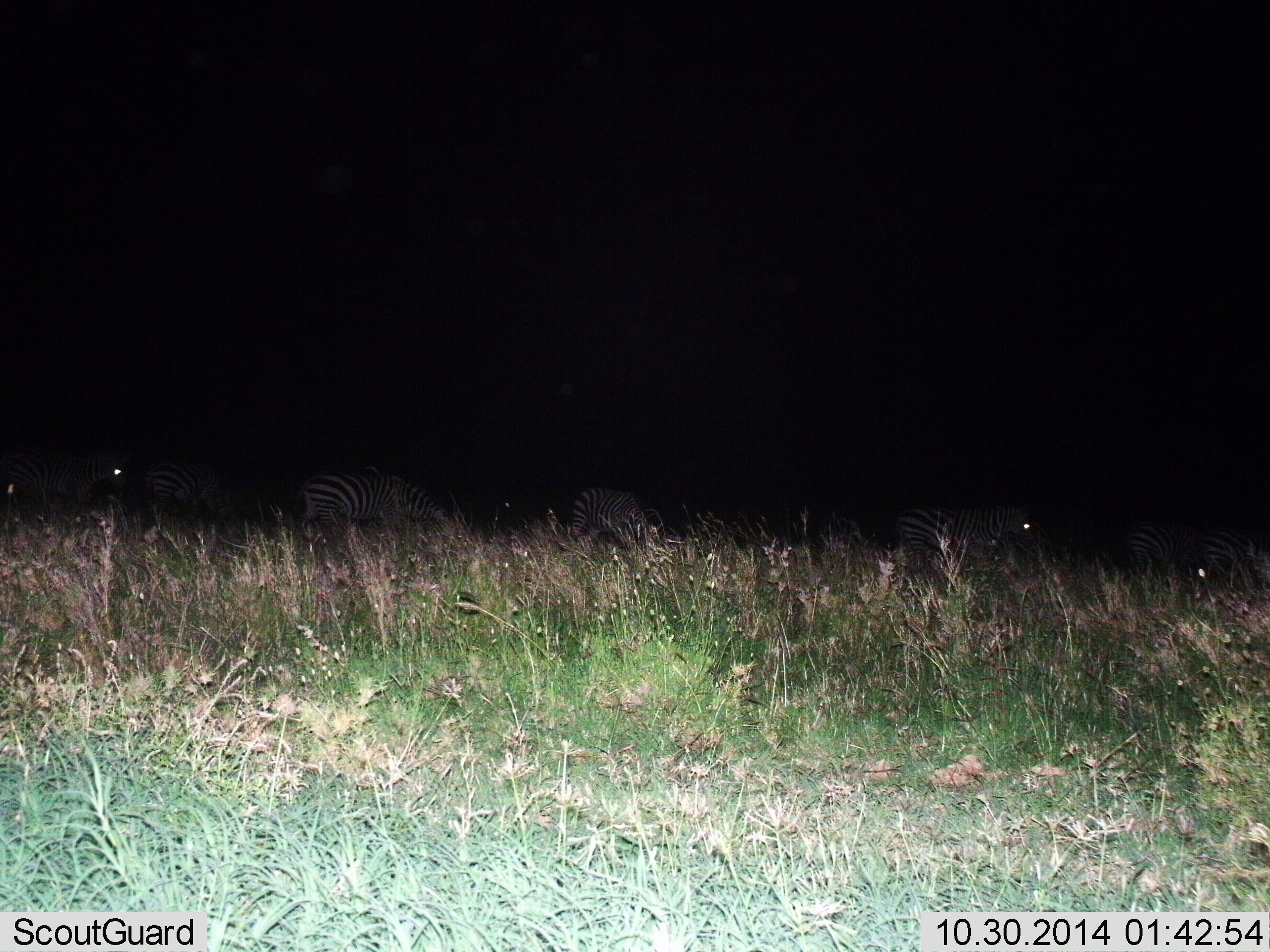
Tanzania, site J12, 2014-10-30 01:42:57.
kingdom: Animalia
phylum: Chordata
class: Mammalia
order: Perissodactyla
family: Equidae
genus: Equus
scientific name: Equus quagga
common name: plains zebra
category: zebra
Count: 7.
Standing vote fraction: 20%.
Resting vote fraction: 10%.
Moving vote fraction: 20%.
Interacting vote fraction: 0%.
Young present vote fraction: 0%.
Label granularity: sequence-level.